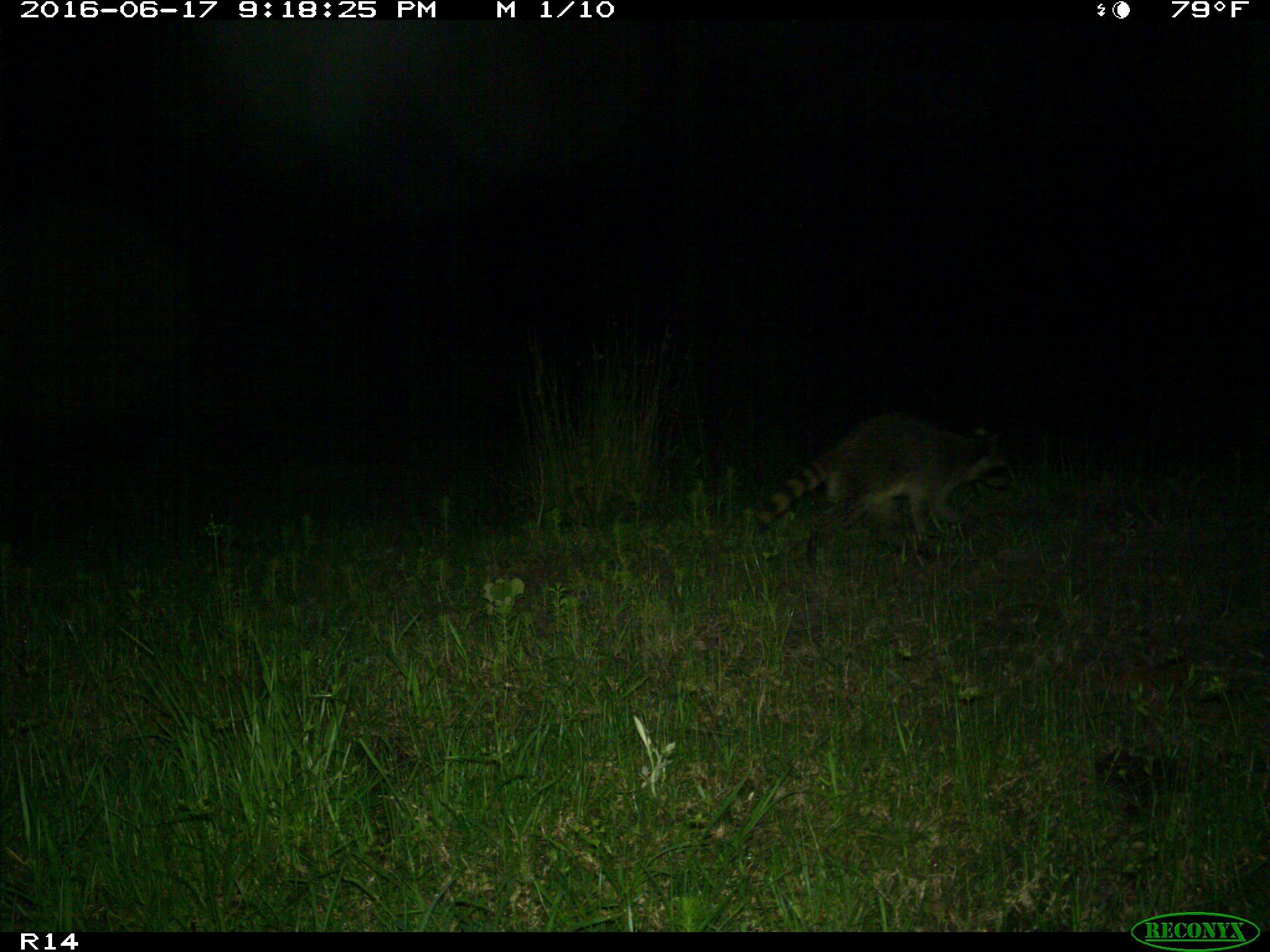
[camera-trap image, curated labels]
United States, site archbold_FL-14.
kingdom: Animalia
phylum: Chordata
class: Mammalia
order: Carnivora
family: Procyonidae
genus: Procyon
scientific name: Procyon lotor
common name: common raccoon